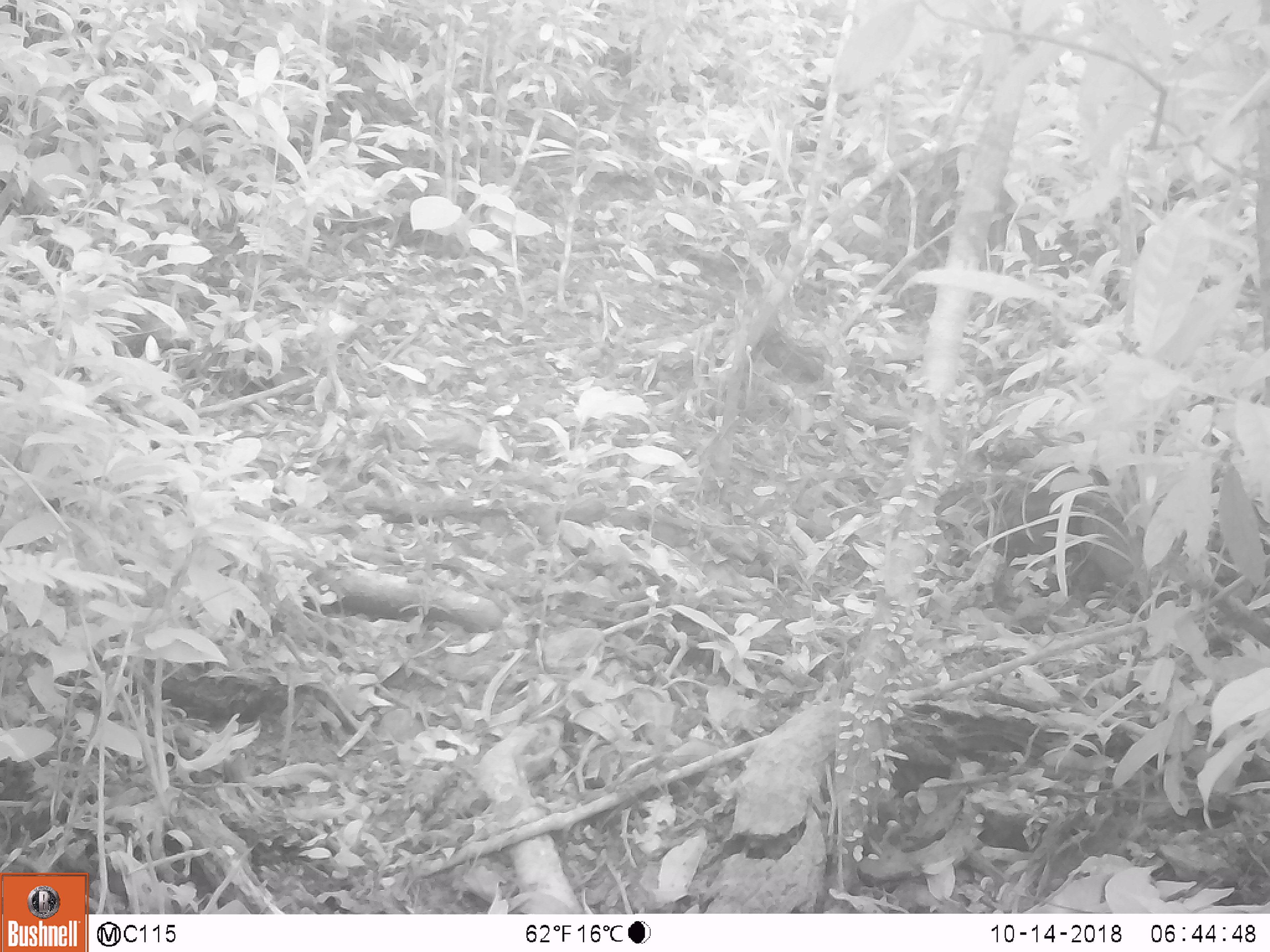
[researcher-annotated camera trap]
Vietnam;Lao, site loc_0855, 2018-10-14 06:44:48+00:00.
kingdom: Animalia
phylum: Chordata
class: Mammalia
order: Rodentia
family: Sciuridae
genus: Dremomys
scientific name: Dremomys rufigenis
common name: red-cheeked squirrel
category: red cheeked squirrel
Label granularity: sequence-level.